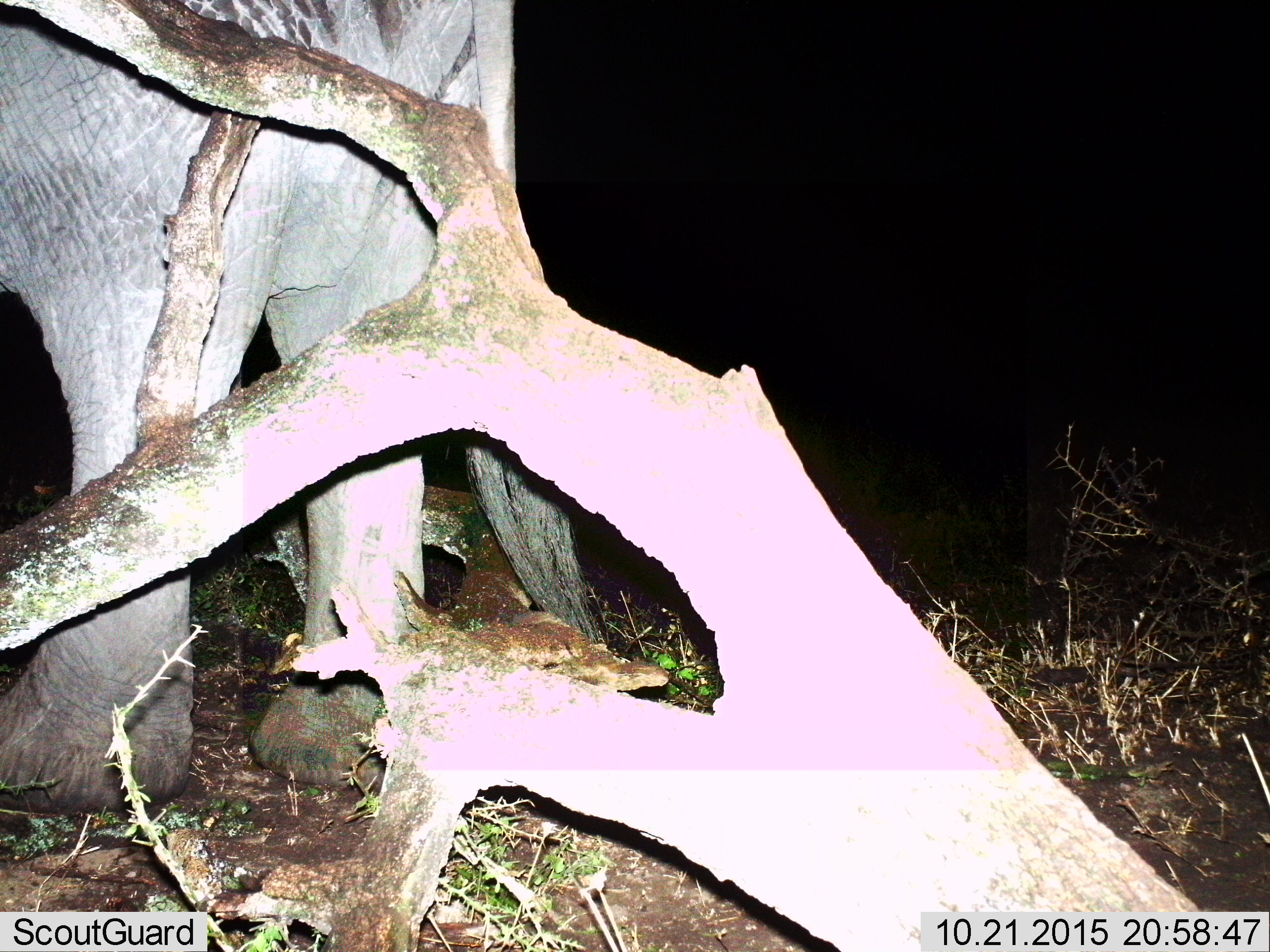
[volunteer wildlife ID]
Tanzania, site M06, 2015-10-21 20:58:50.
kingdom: Animalia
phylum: Chordata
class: Mammalia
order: Proboscidea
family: Elephantidae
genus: Loxodonta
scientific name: Loxodonta africana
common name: african bush elephant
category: elephant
Elephant (african bush elephant) (Loxodonta africana), count 1. Behavior (volunteer vote fractions): standing 75%, resting 0%, moving 38%, interacting 0%. Young present (vote fraction): 0%. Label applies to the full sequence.